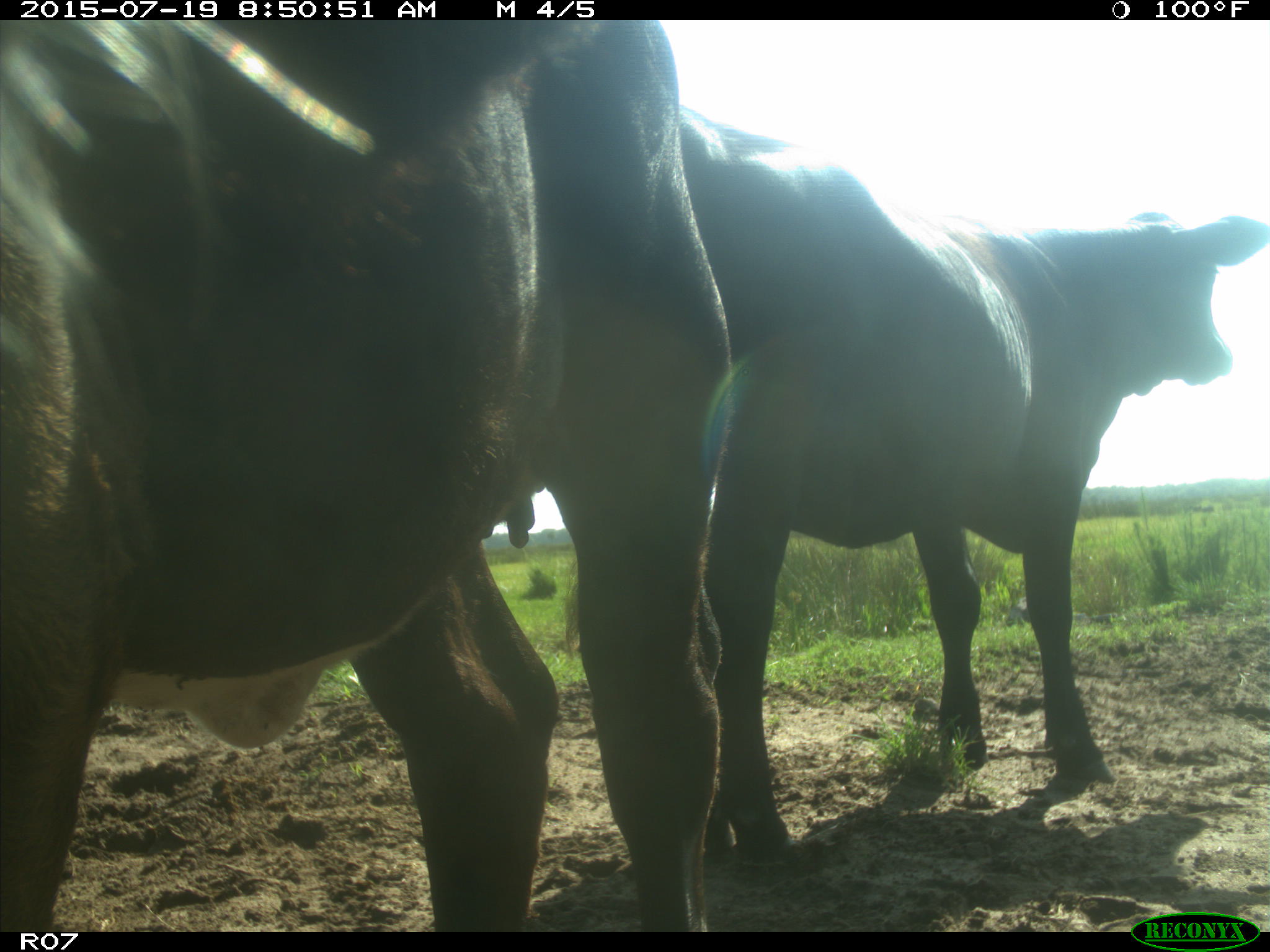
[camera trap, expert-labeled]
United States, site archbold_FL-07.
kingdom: Animalia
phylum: Chordata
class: Mammalia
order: Artiodactyla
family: Bovidae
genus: Bos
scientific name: Bos taurus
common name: domestic cow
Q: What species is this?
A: Bos taurus (domestic cow).